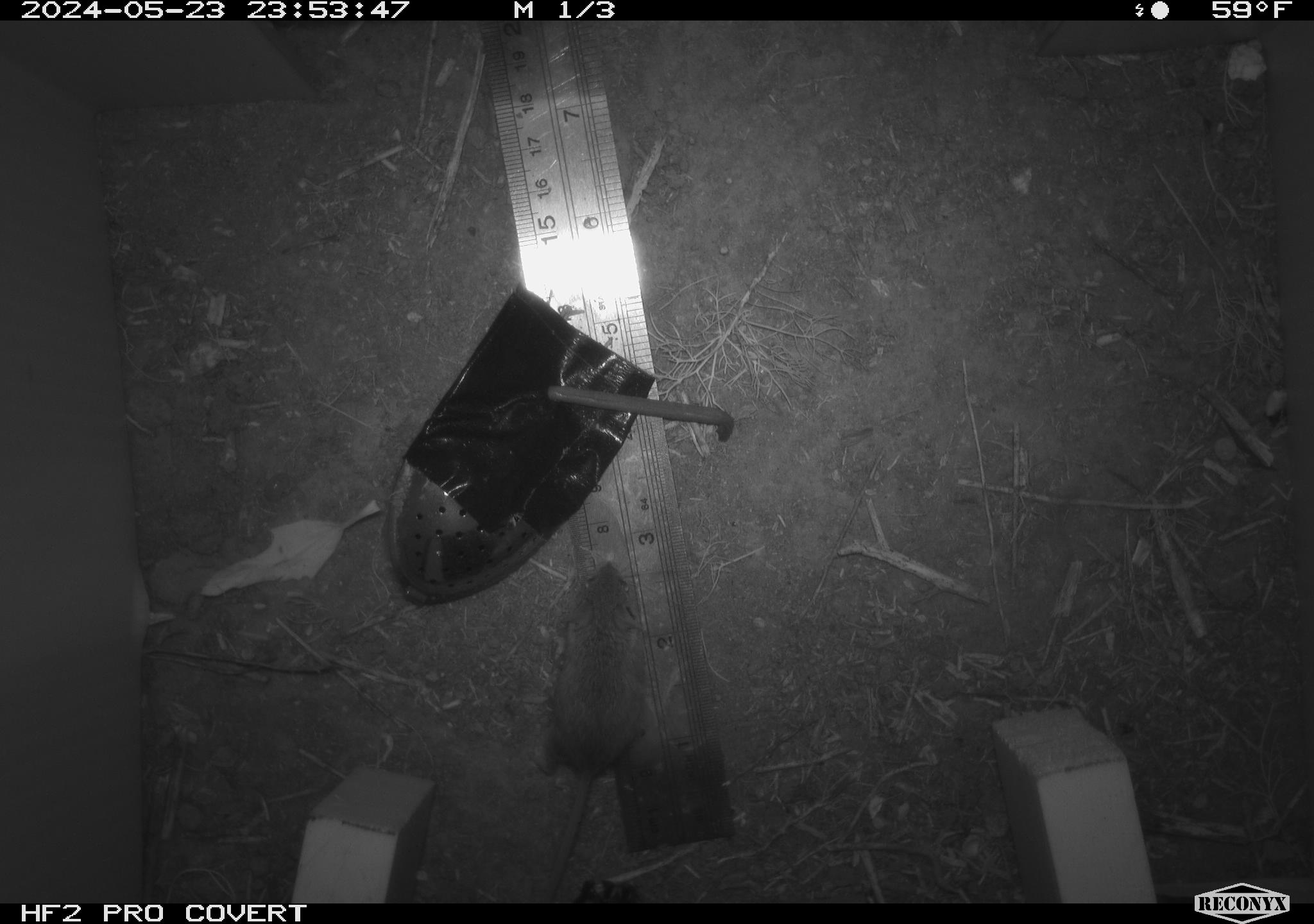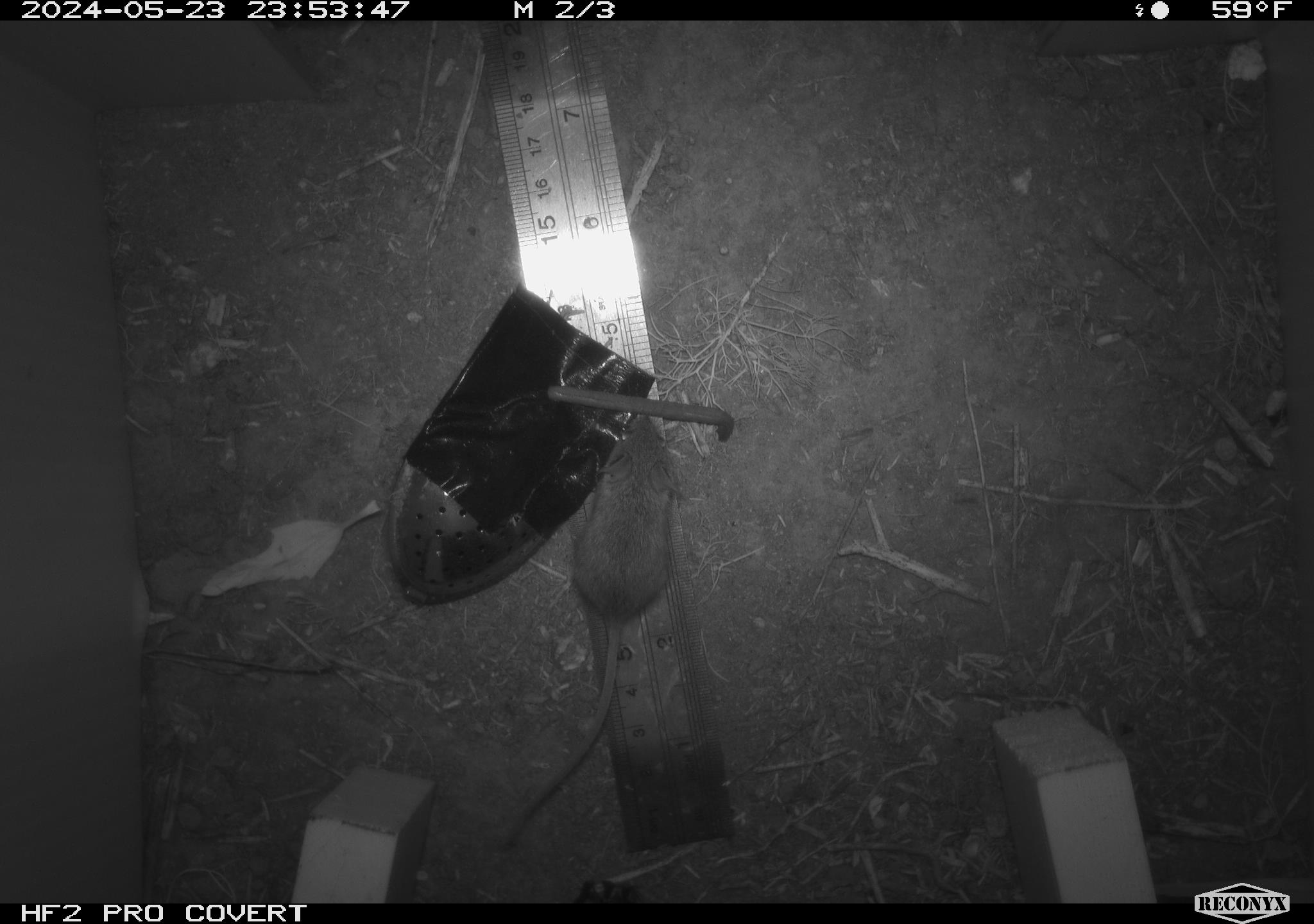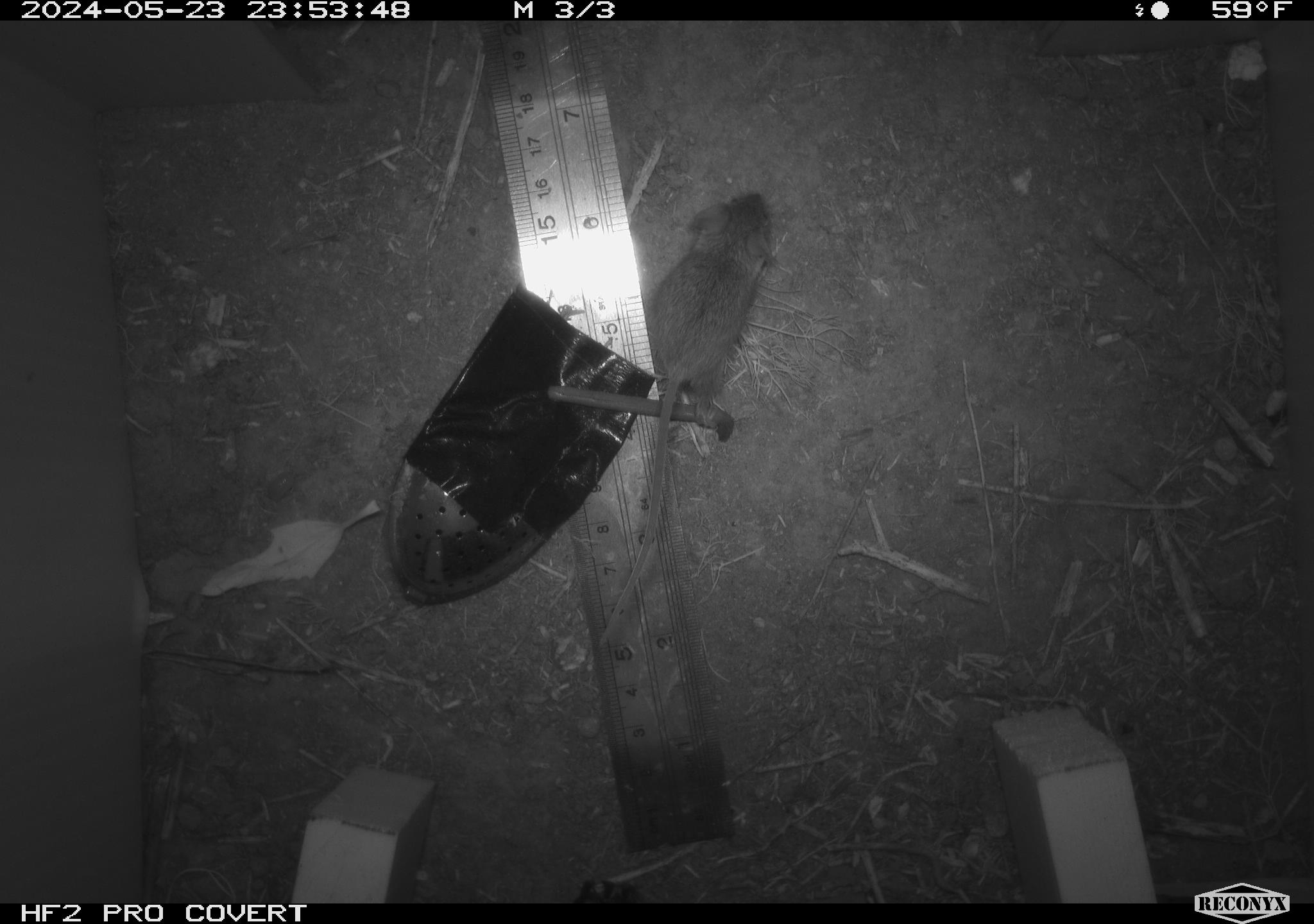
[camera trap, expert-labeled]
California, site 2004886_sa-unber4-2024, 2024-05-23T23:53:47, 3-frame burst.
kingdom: Animalia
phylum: Chordata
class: Mammalia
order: Rodentia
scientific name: Rodentia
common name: mouse species